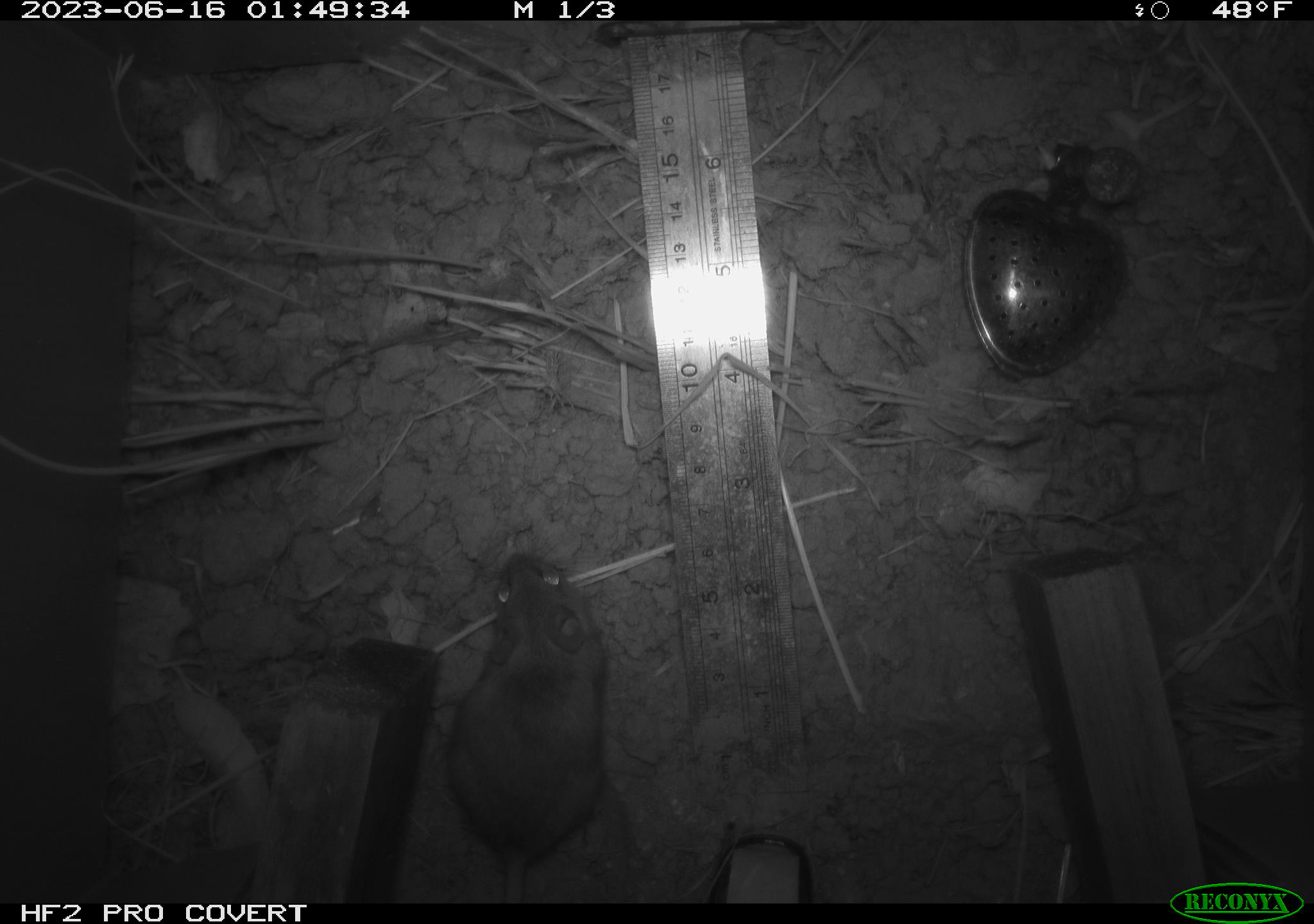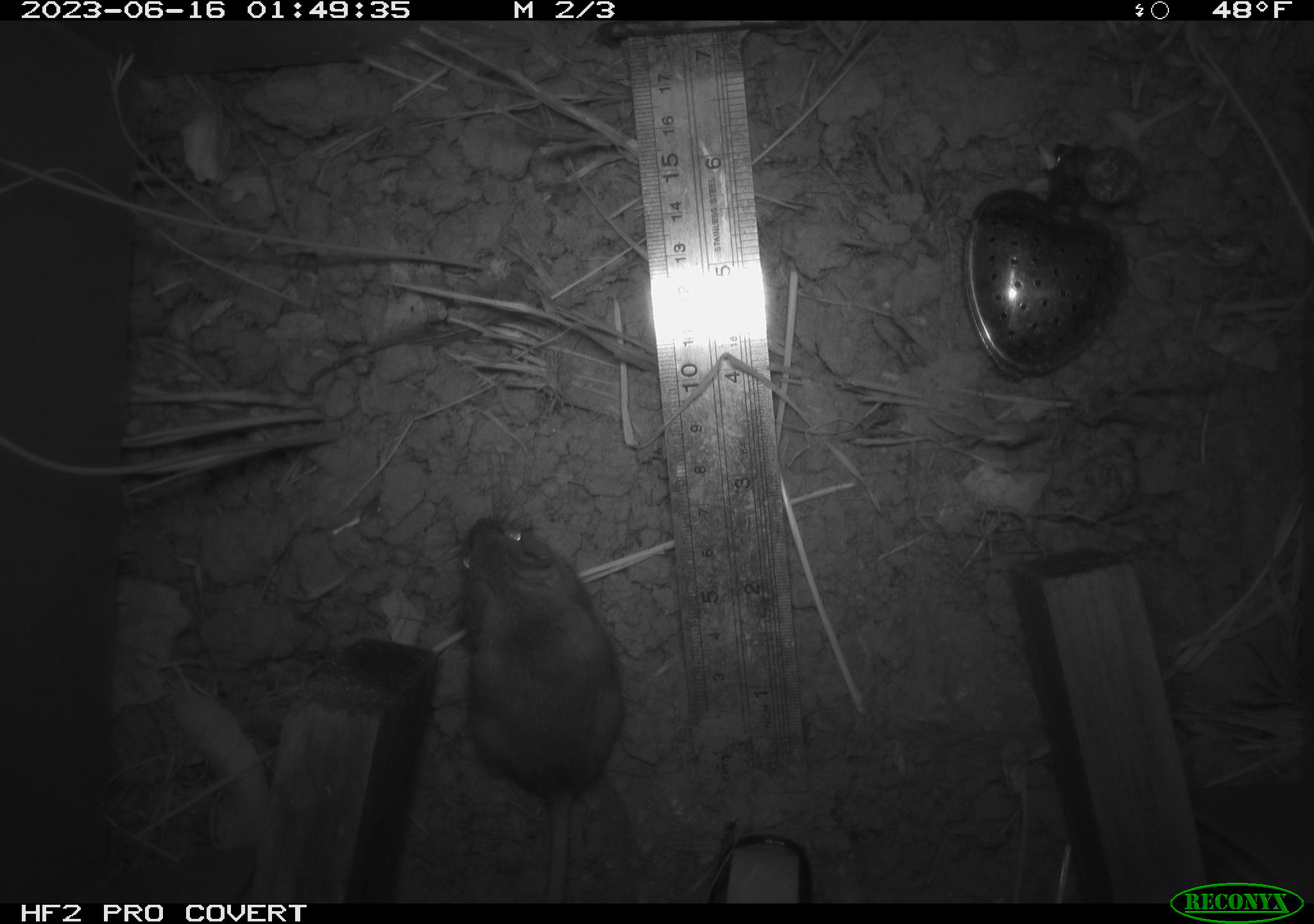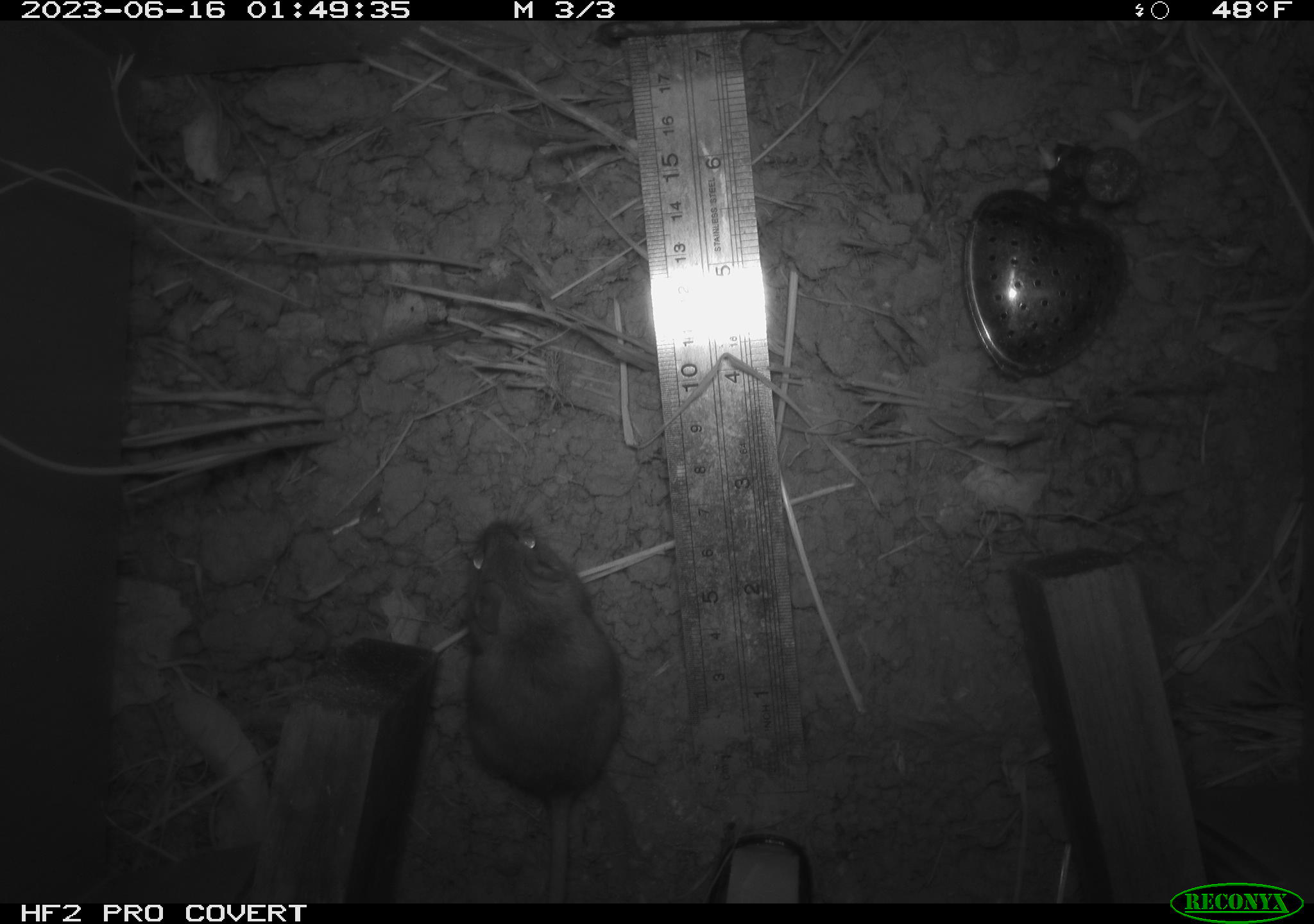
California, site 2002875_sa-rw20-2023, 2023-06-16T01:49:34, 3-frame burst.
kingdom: Animalia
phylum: Chordata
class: Mammalia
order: Rodentia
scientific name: Rodentia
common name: mouse species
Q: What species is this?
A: Mouse species (Rodentia).